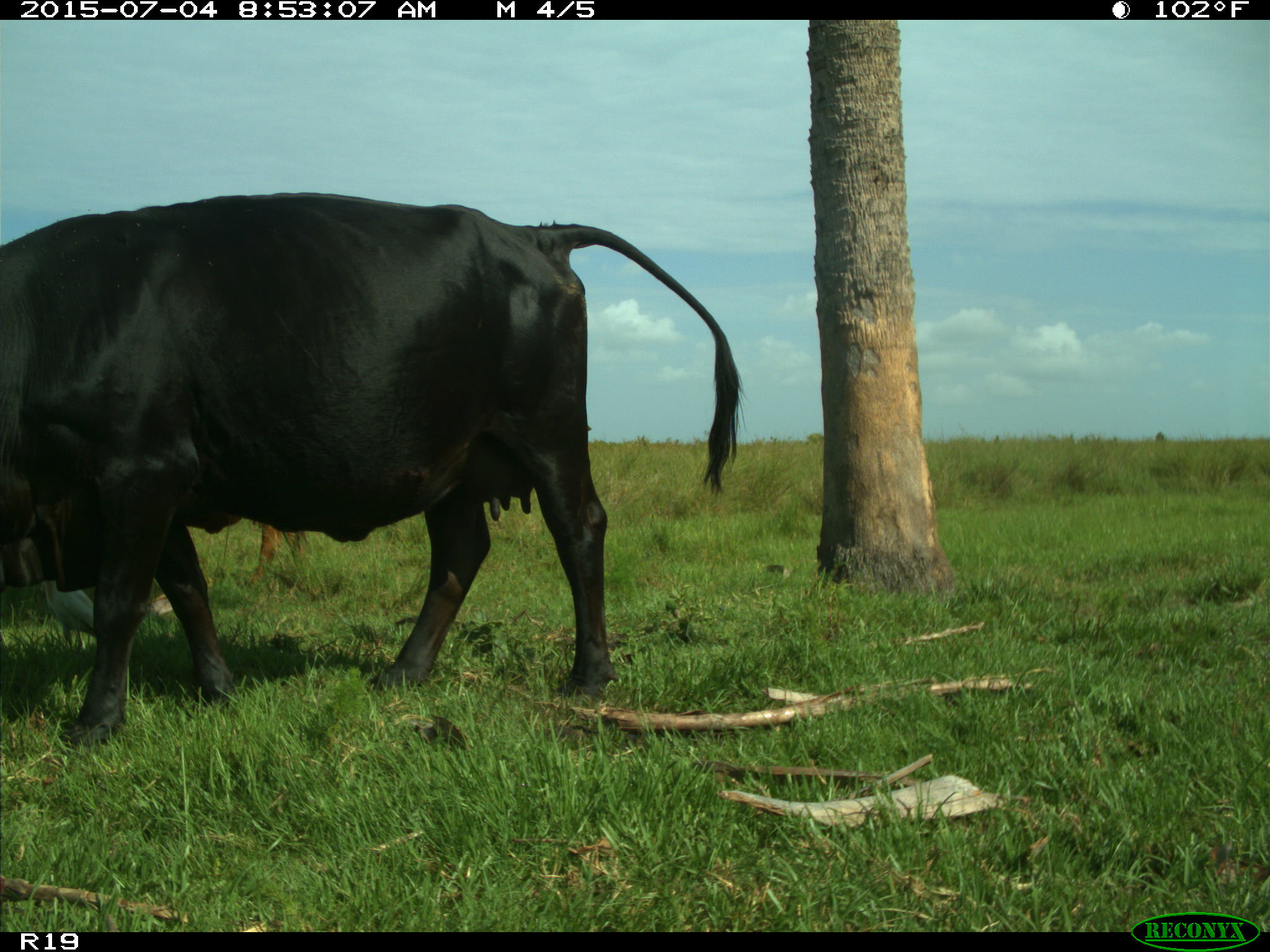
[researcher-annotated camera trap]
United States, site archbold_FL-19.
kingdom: Animalia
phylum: Chordata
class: Mammalia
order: Artiodactyla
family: Bovidae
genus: Bos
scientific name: Bos taurus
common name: domestic cow